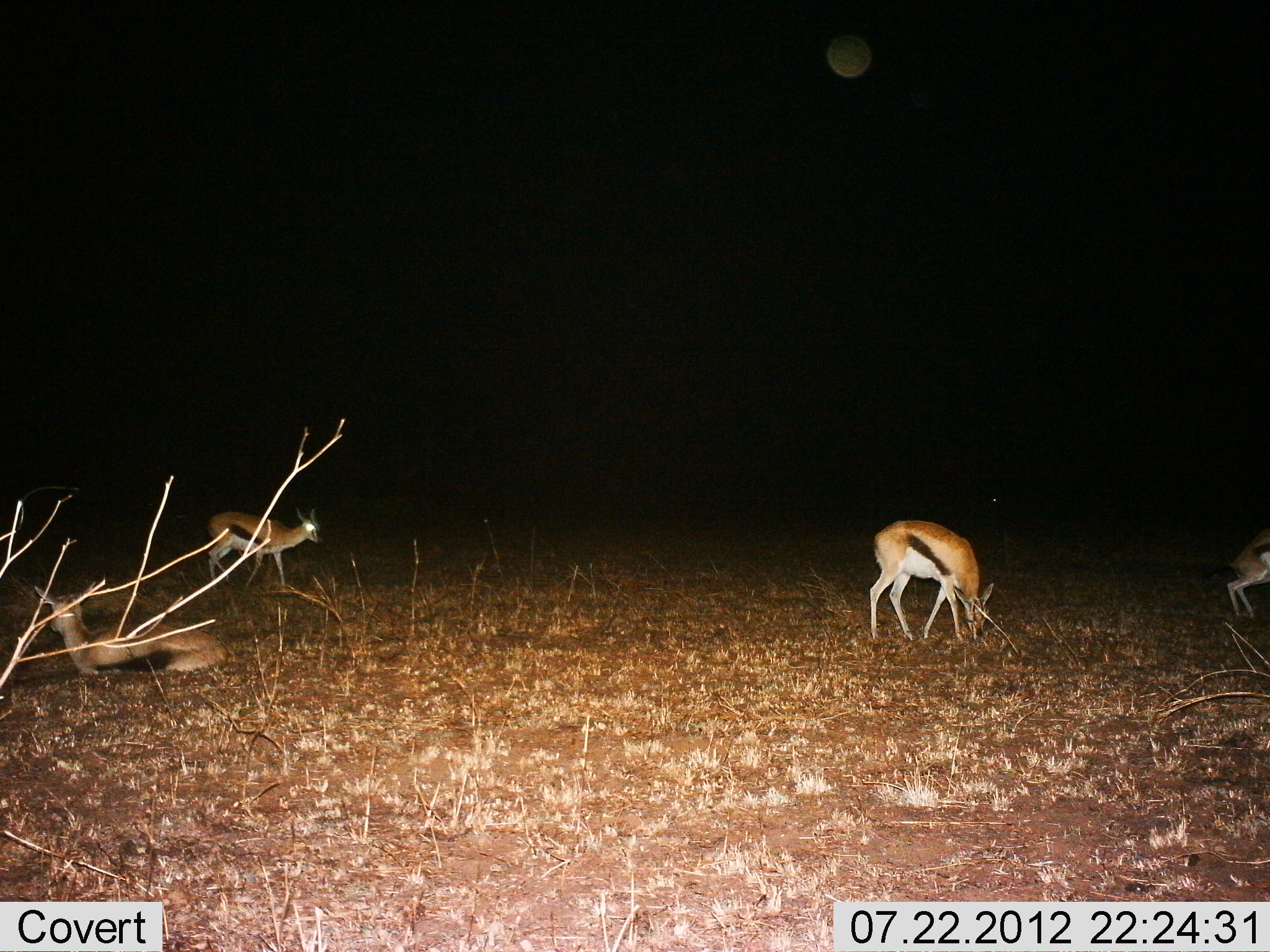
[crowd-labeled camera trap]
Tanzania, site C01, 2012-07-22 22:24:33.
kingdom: Animalia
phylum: Chordata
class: Mammalia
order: Artiodactyla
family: Bovidae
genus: Eudorcas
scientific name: Eudorcas thomsonii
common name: thomson's gazelle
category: gazellethomsons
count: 4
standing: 80%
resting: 100%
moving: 20%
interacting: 0%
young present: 0%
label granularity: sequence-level